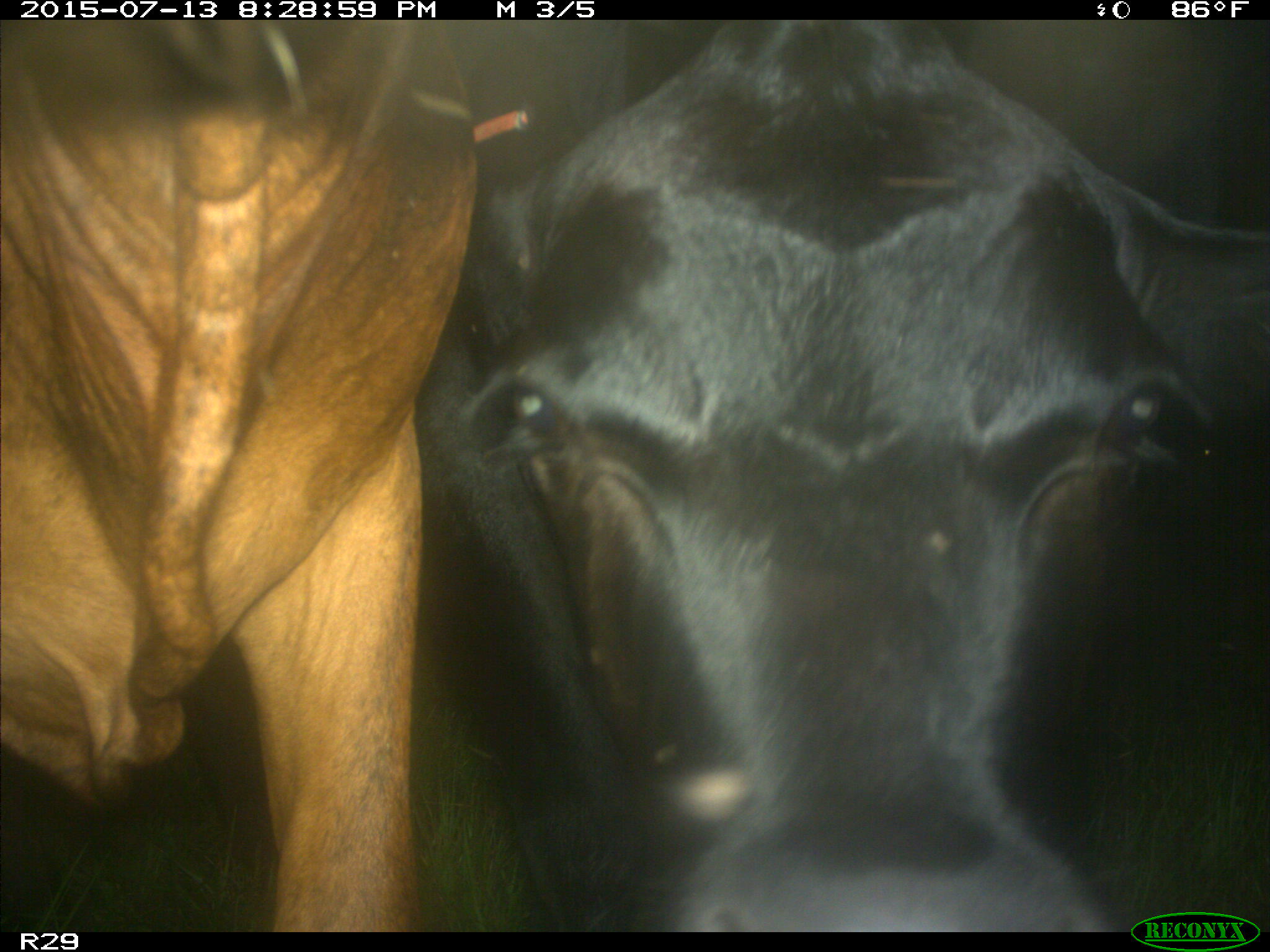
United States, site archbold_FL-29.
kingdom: Animalia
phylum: Chordata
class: Mammalia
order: Artiodactyla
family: Bovidae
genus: Bos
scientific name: Bos taurus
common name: domestic cow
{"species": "Bos taurus (domestic cow)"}